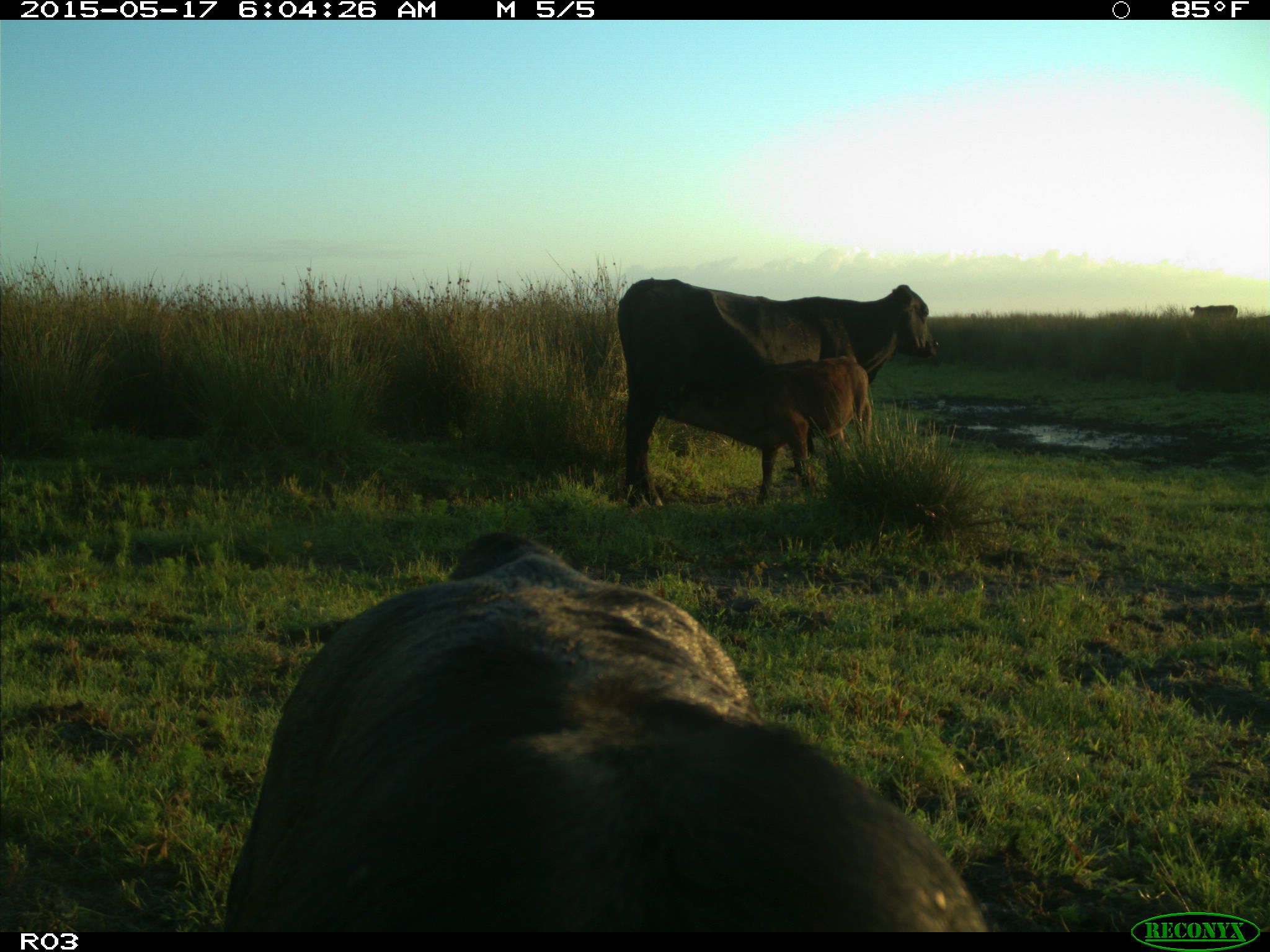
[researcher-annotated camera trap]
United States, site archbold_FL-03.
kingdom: Animalia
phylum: Chordata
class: Mammalia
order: Artiodactyla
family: Bovidae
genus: Bos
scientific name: Bos taurus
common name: domestic cow